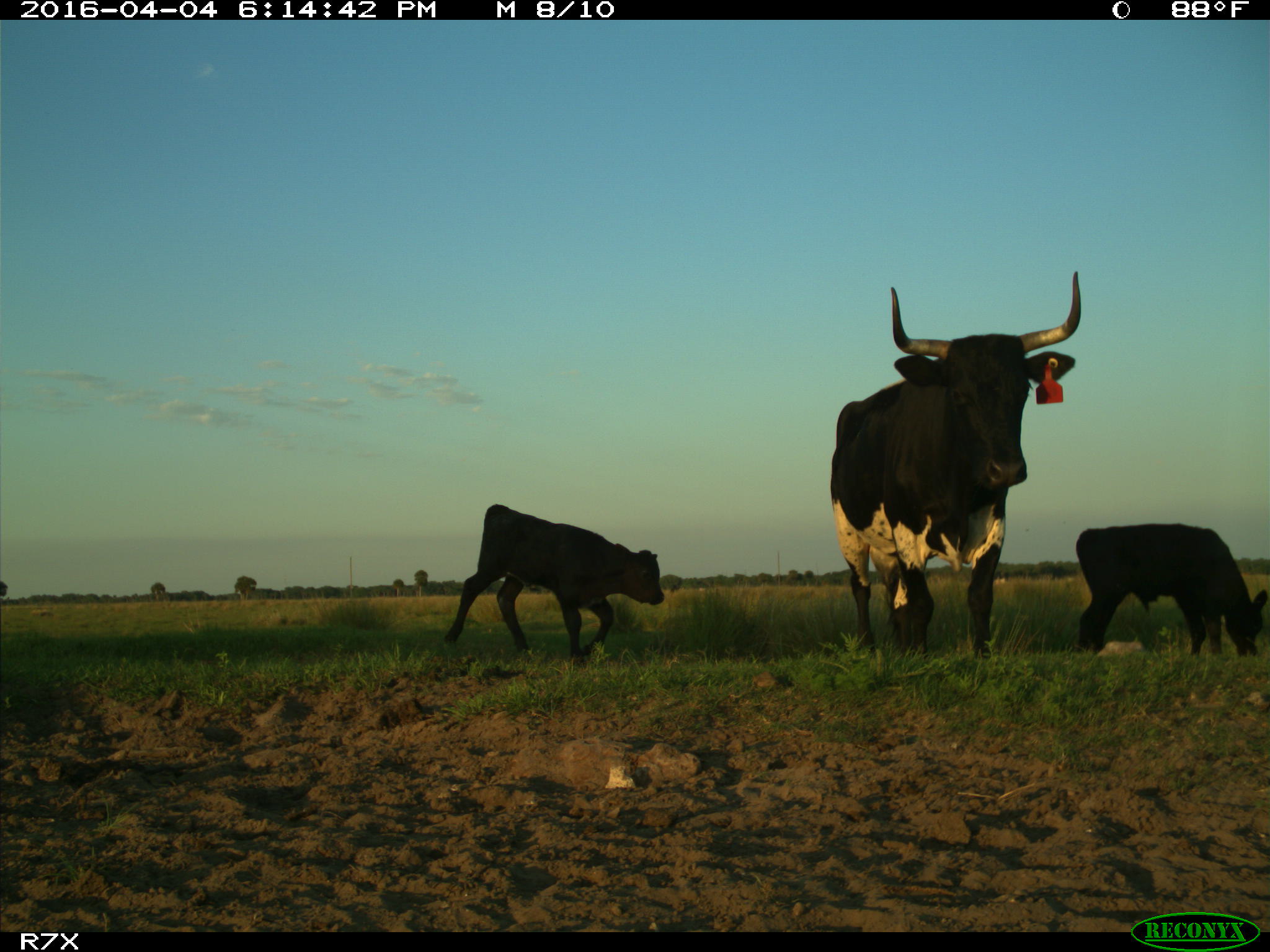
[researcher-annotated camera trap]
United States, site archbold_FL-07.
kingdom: Animalia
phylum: Chordata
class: Mammalia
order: Artiodactyla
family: Bovidae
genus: Bos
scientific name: Bos taurus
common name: domestic cow